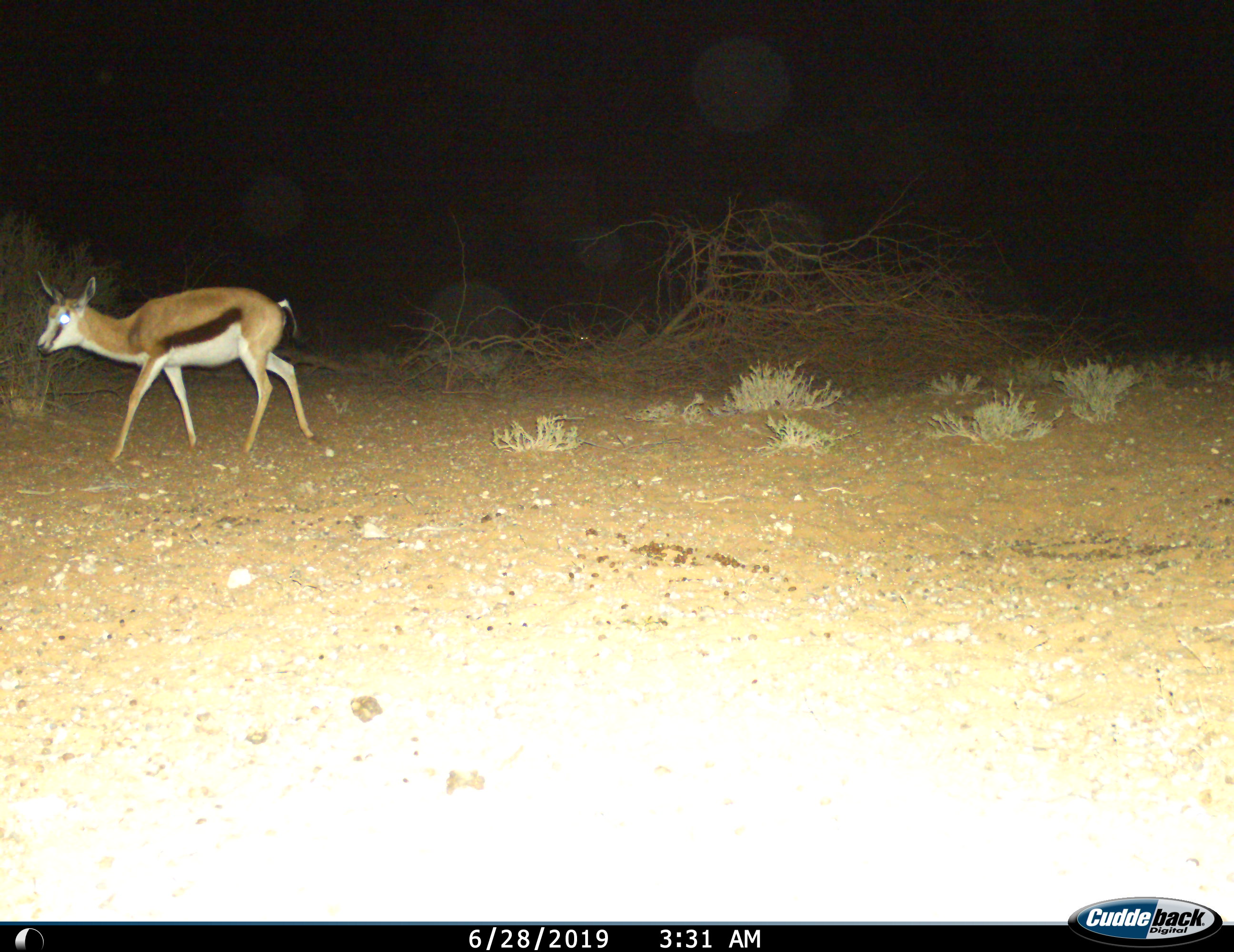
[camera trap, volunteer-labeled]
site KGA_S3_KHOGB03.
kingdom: Animalia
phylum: Chordata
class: Mammalia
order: Artiodactyla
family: Bovidae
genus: Antidorcas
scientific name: Antidorcas marsupialis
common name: springbok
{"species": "springbok (Antidorcas marsupialis)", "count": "1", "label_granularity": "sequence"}